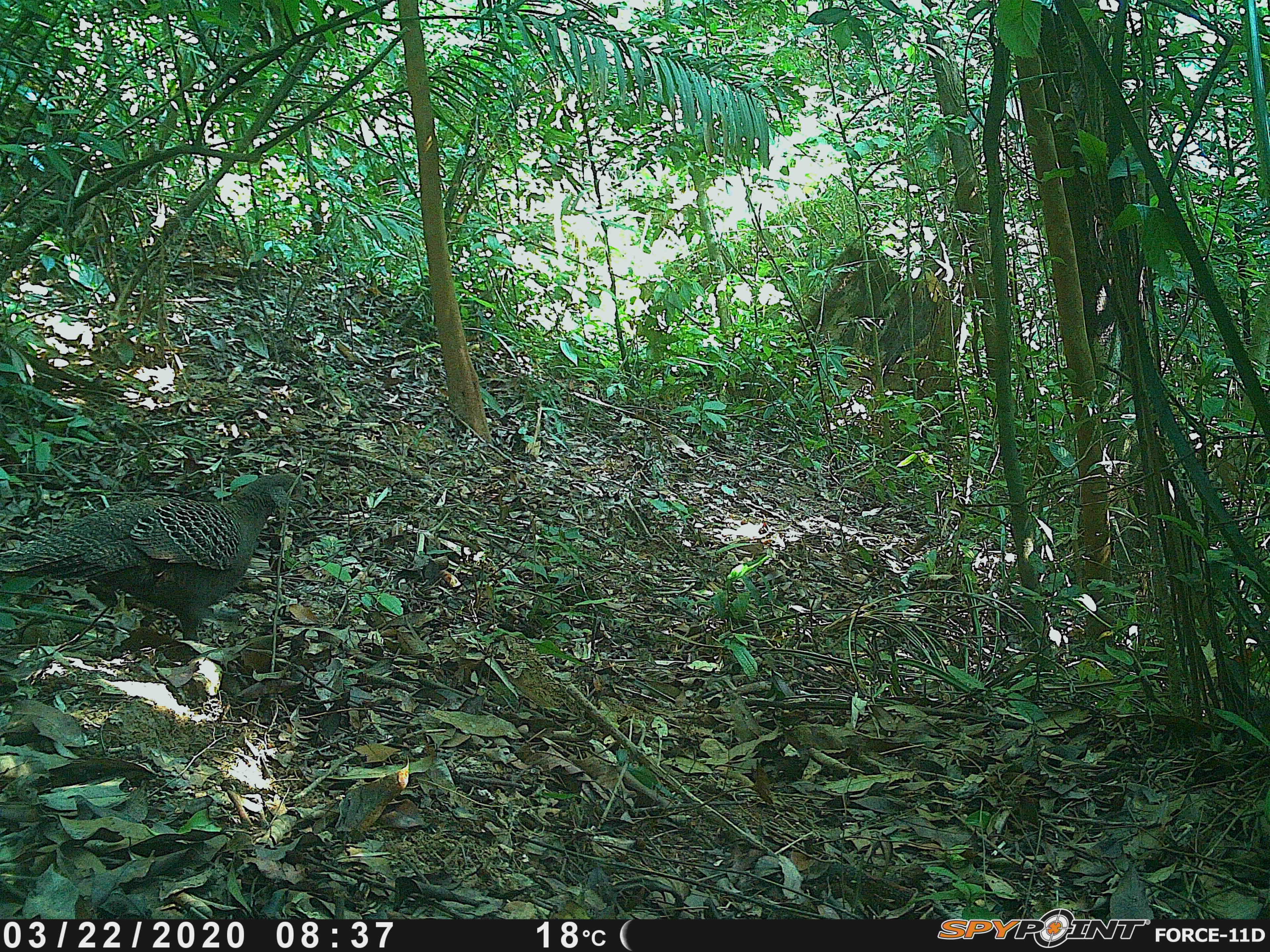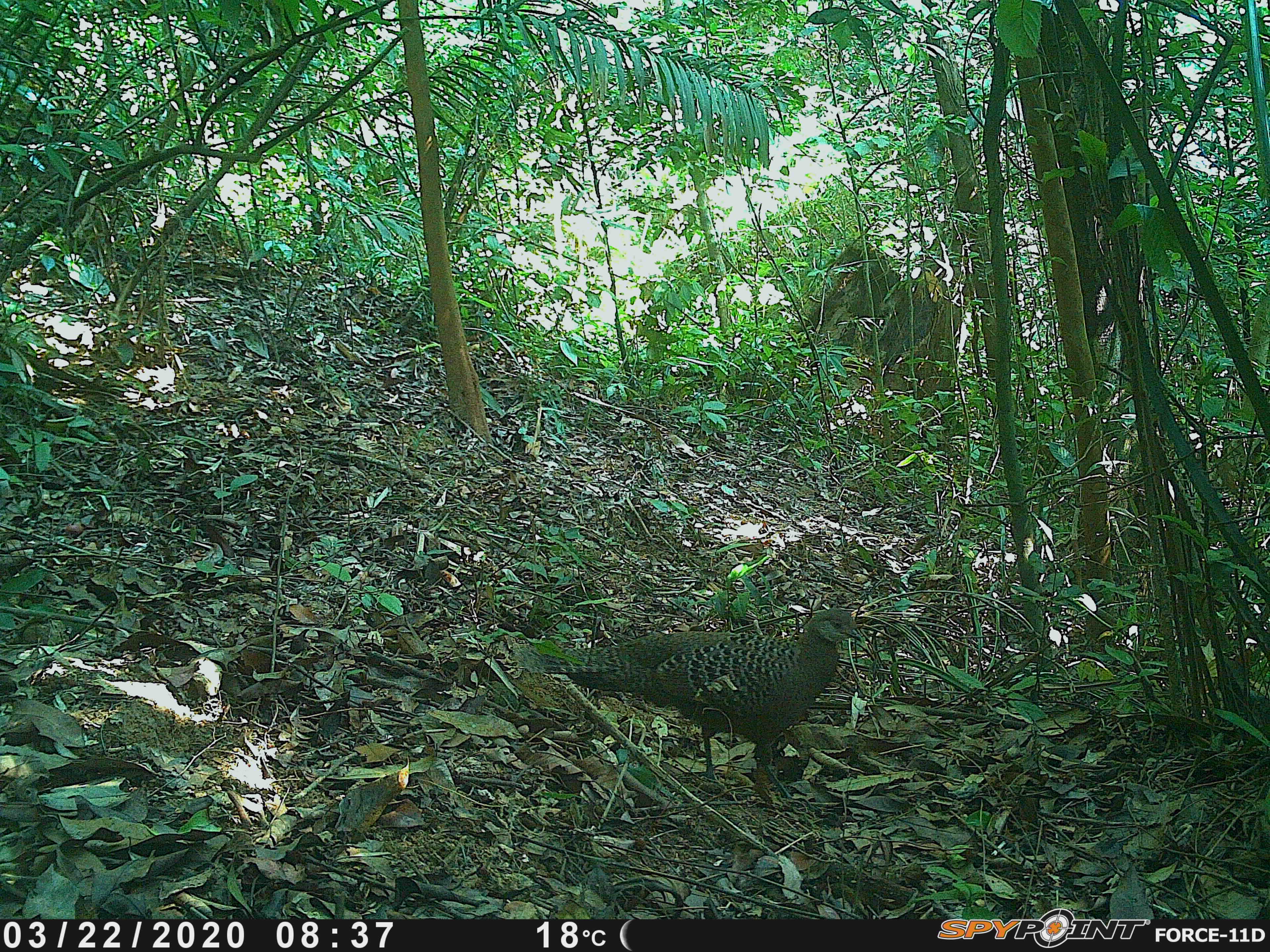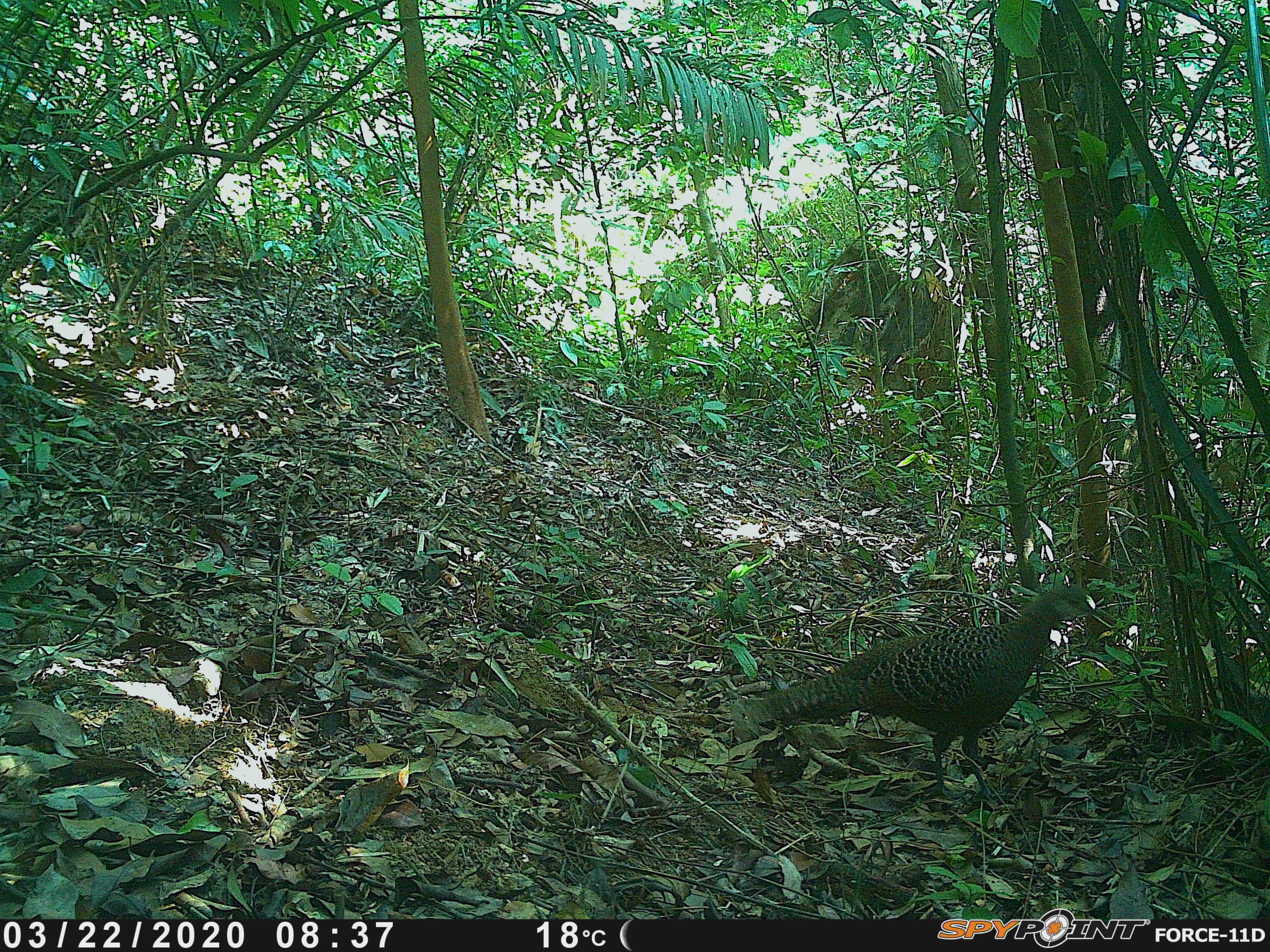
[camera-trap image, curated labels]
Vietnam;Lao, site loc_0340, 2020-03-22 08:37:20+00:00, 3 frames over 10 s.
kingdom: Animalia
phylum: Chordata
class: Aves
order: Galliformes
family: Phasianidae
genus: Polyplectron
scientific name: Polyplectron bicalcaratum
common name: gray peacock-pheasant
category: grey peacock pheasant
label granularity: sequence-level